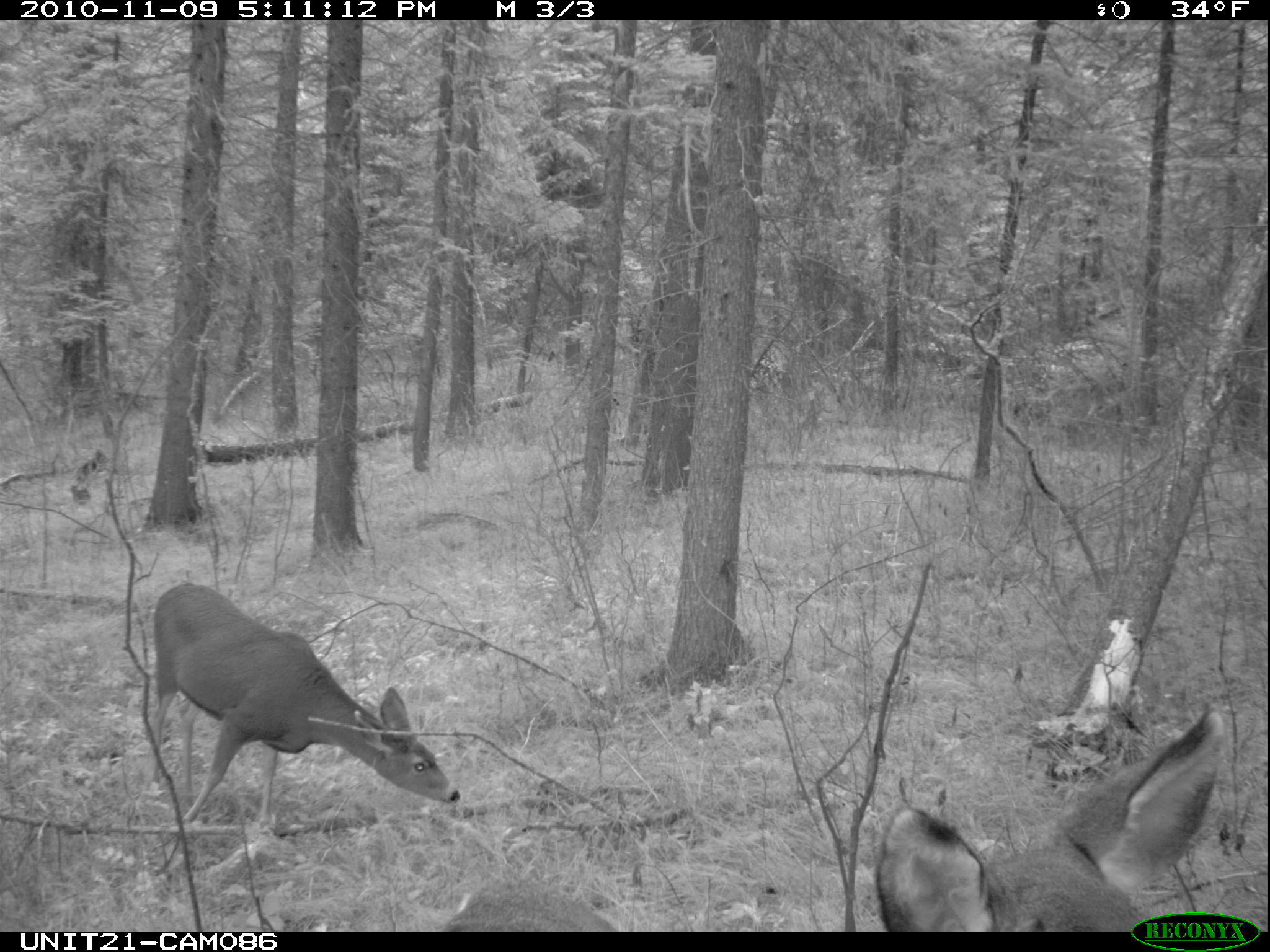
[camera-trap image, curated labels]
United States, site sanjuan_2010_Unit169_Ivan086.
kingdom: Animalia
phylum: Chordata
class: Mammalia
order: Artiodactyla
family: Cervidae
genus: Odocoileus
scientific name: Odocoileus hemionus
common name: mule deer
Odocoileus hemionus (mule deer).